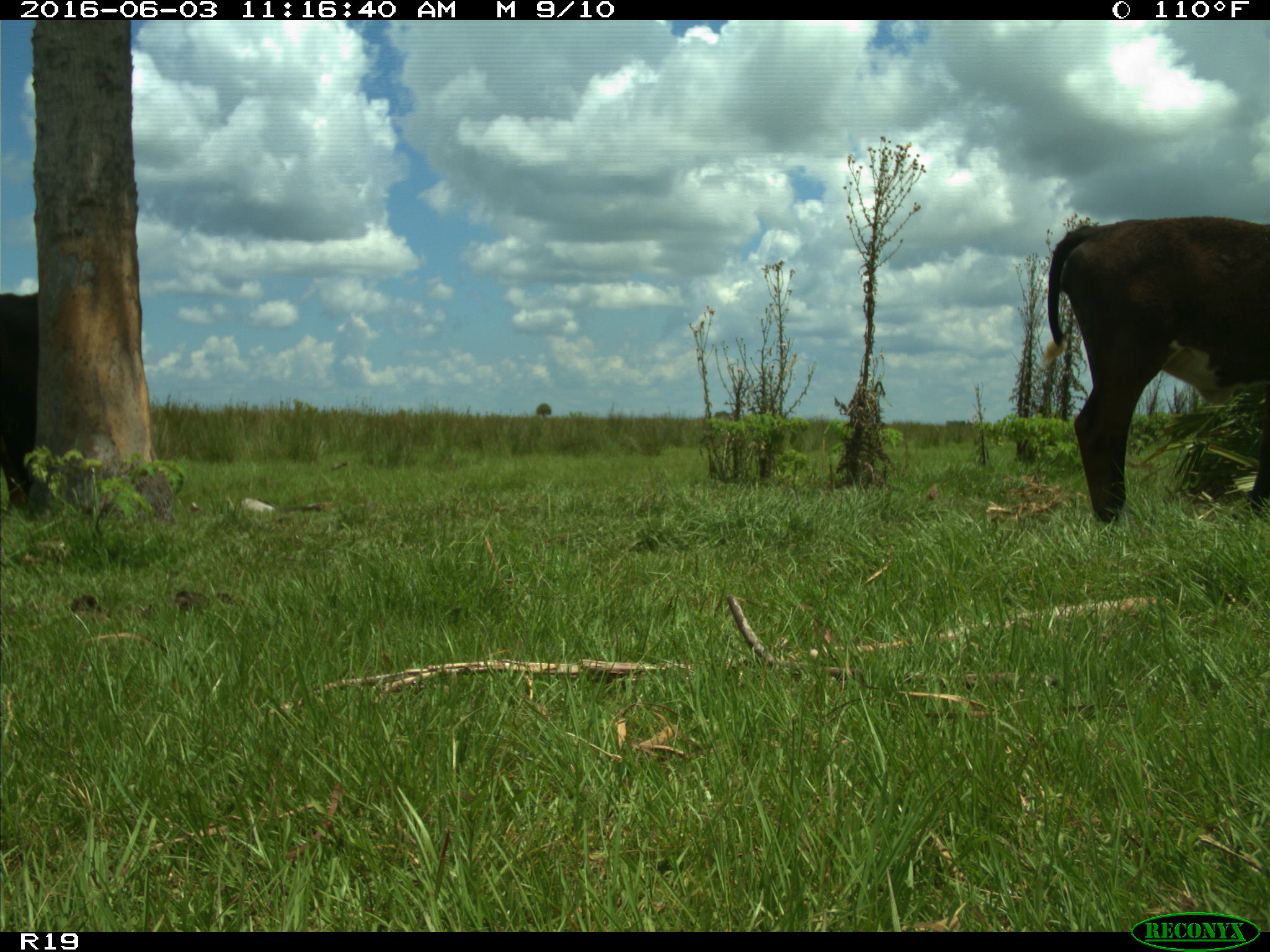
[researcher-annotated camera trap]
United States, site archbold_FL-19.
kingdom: Animalia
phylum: Chordata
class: Mammalia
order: Artiodactyla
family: Bovidae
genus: Bos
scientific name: Bos taurus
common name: domestic cow